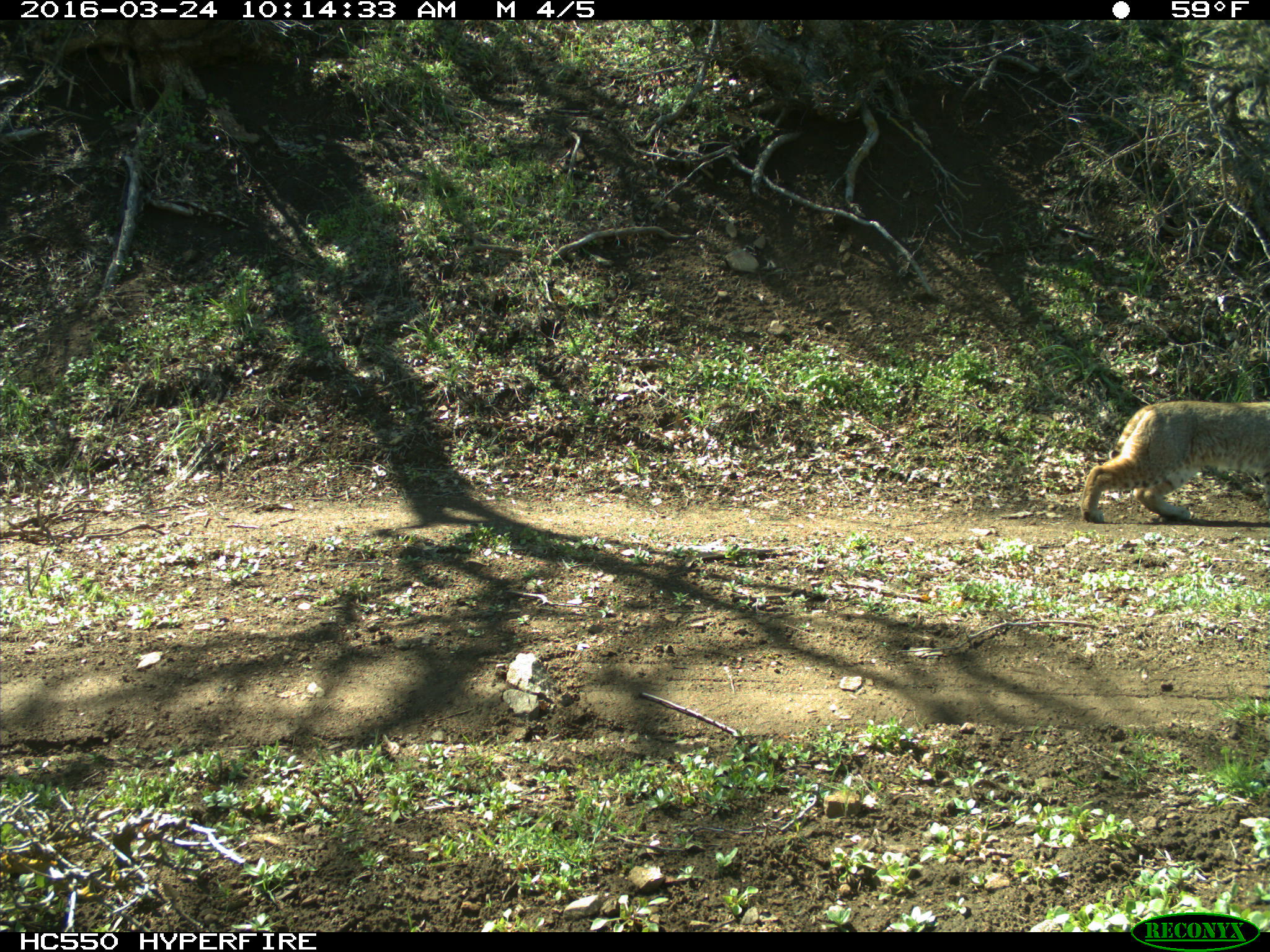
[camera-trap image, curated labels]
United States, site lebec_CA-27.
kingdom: Animalia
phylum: Chordata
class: Mammalia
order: Carnivora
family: Felidae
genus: Lynx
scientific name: Lynx rufus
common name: bobcat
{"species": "Lynx rufus (bobcat)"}